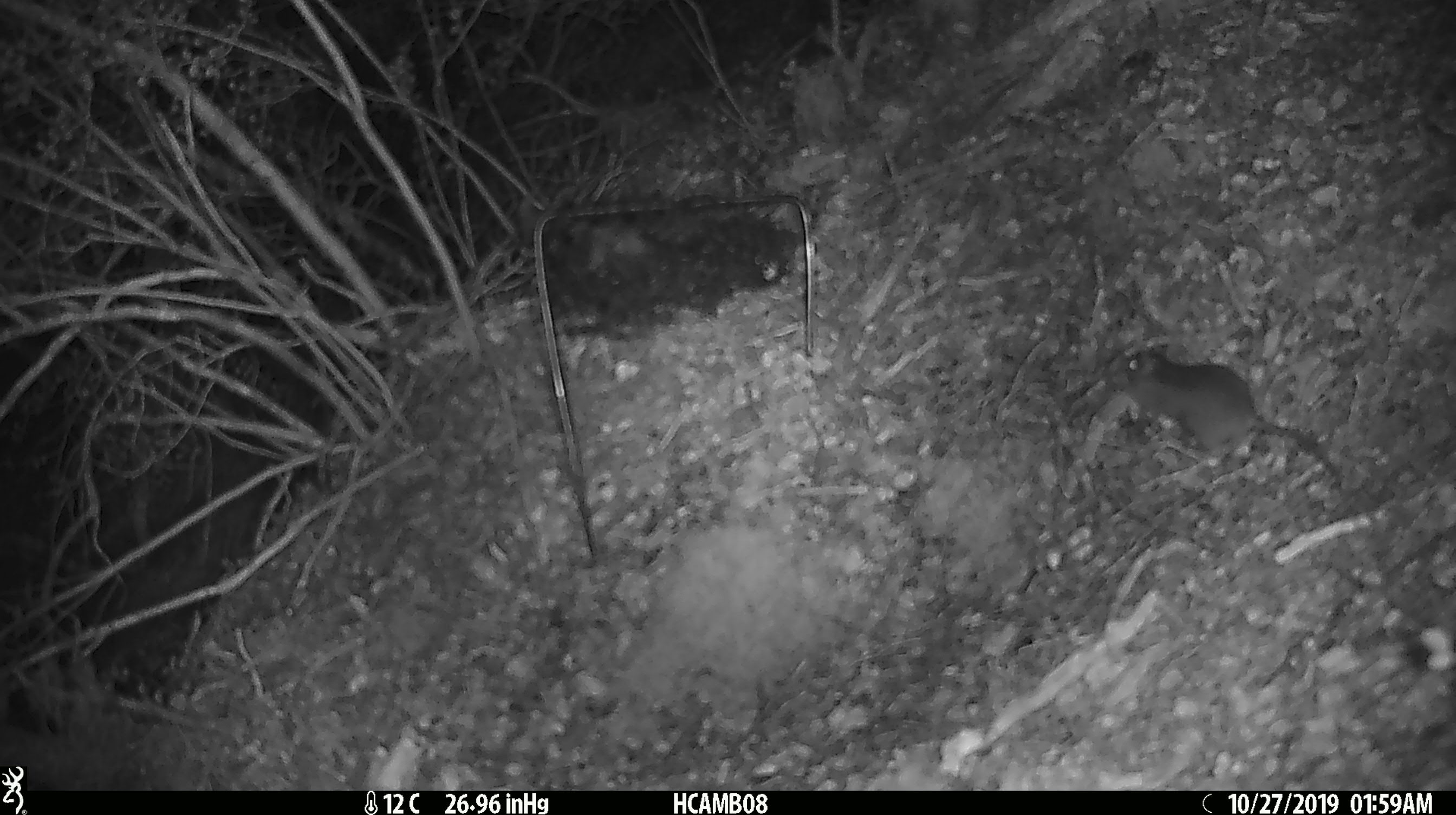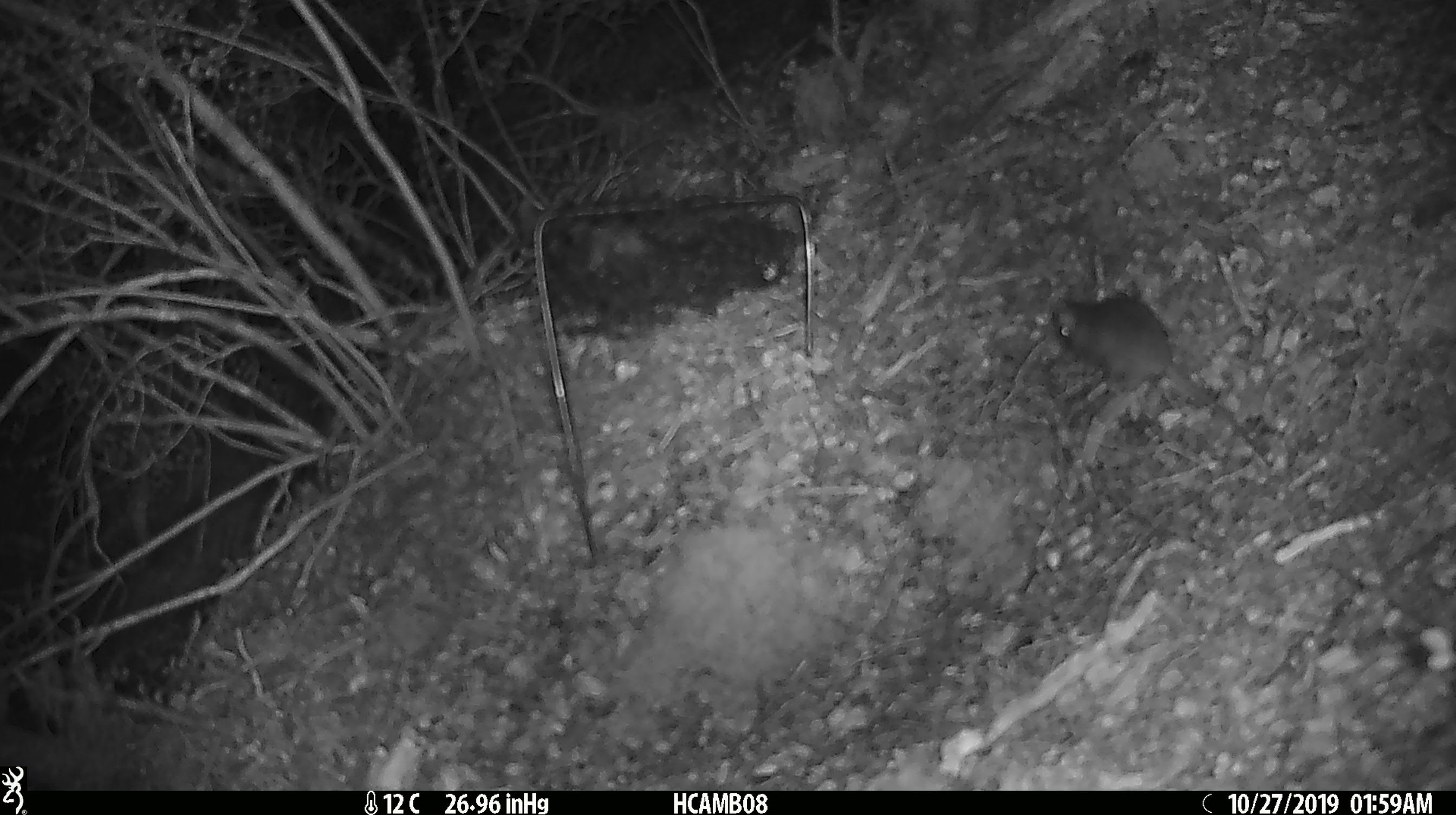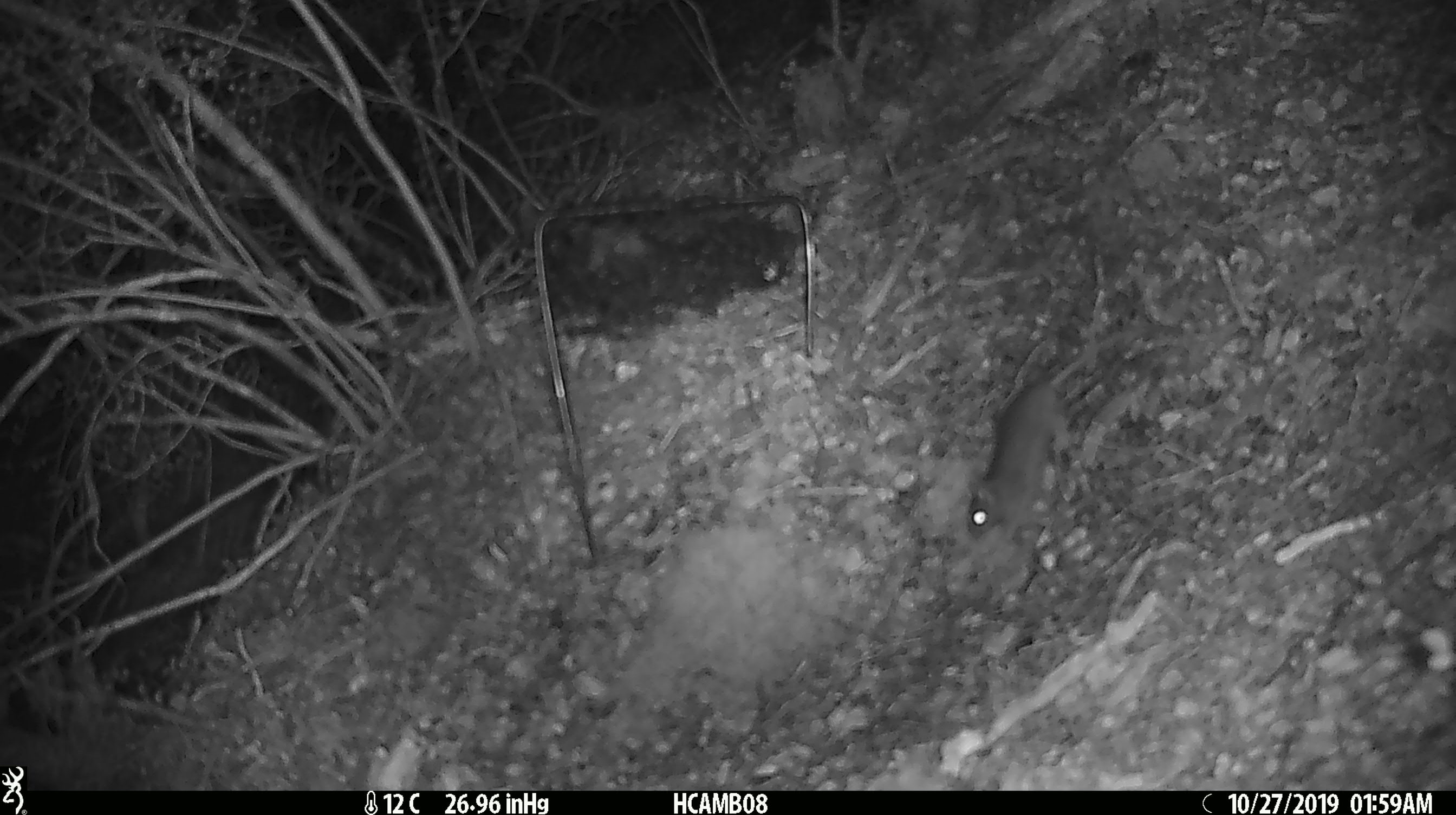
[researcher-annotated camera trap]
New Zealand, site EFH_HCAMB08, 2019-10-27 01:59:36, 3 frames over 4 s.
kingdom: Animalia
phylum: Chordata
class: Mammalia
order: Rodentia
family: Muridae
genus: Mus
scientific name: Mus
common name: mouse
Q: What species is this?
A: Mouse (Mus).